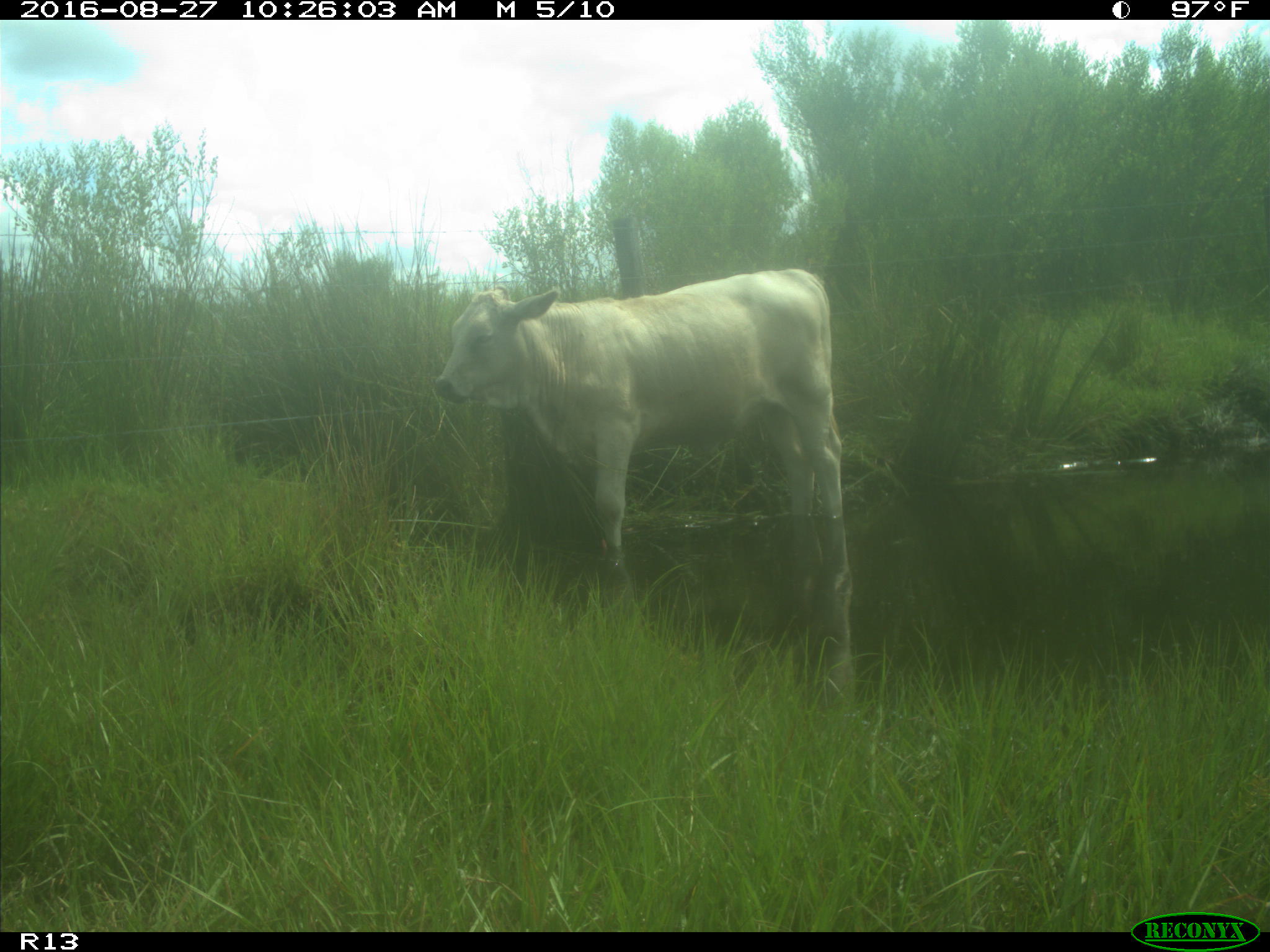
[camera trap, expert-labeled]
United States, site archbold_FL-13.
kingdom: Animalia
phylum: Chordata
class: Mammalia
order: Artiodactyla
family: Bovidae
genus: Bos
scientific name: Bos taurus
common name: domestic cow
Bos taurus (domestic cow).